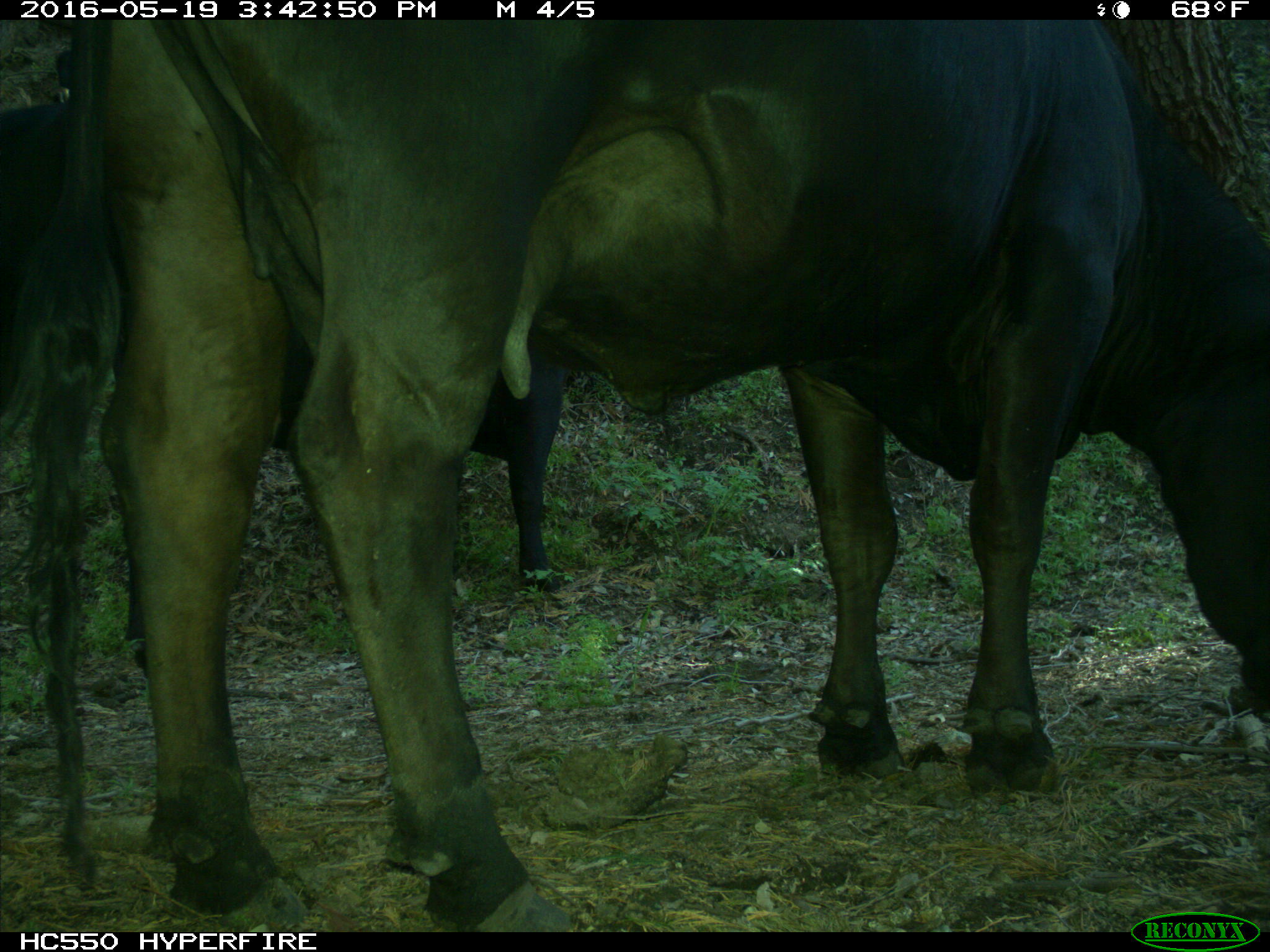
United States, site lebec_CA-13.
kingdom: Animalia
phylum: Chordata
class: Mammalia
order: Artiodactyla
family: Bovidae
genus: Bos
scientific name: Bos taurus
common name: domestic cow